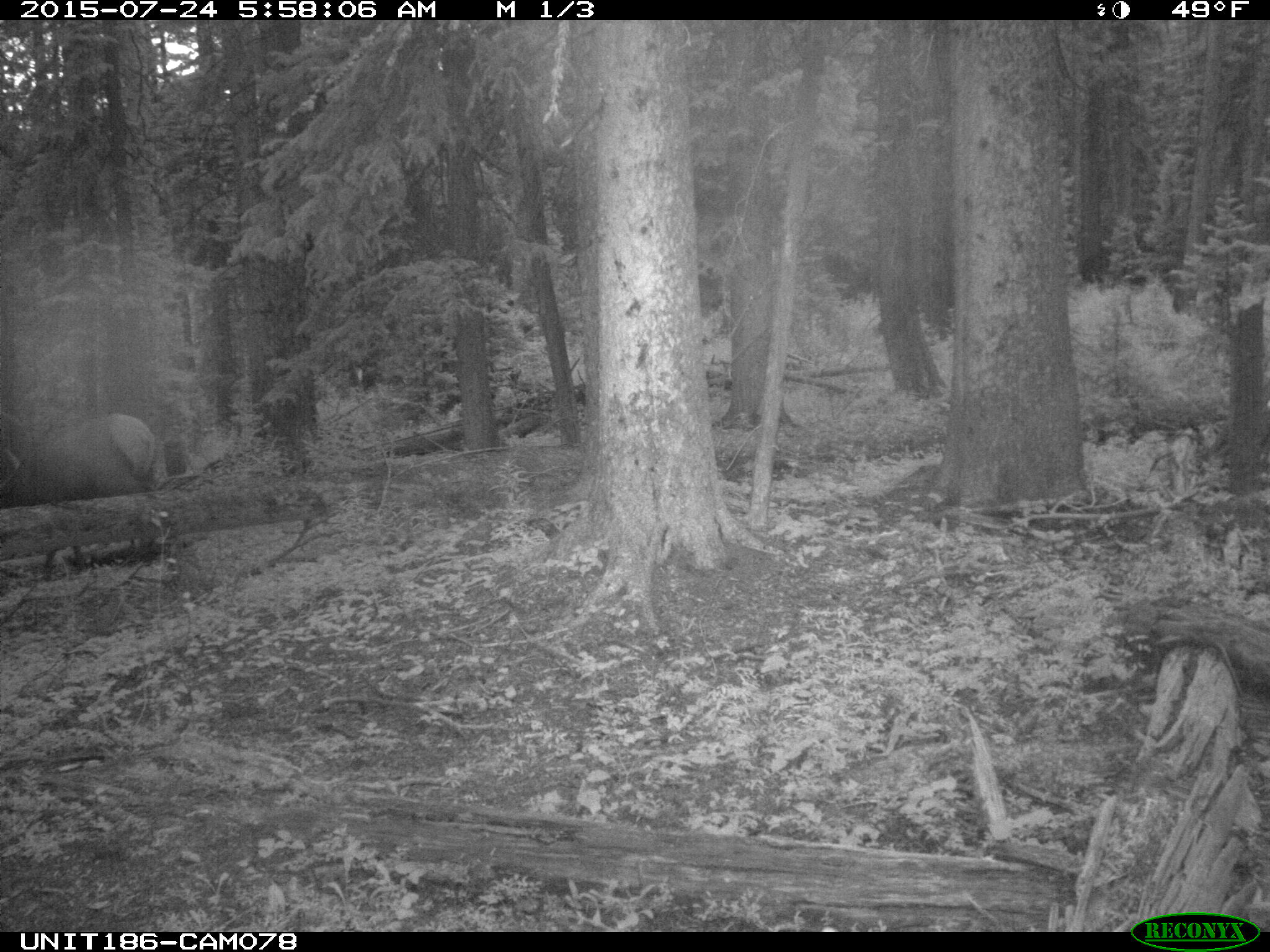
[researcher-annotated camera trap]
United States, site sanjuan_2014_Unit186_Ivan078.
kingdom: Animalia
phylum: Chordata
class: Mammalia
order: Artiodactyla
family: Cervidae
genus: Cervus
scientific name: Cervus elaphus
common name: red deer